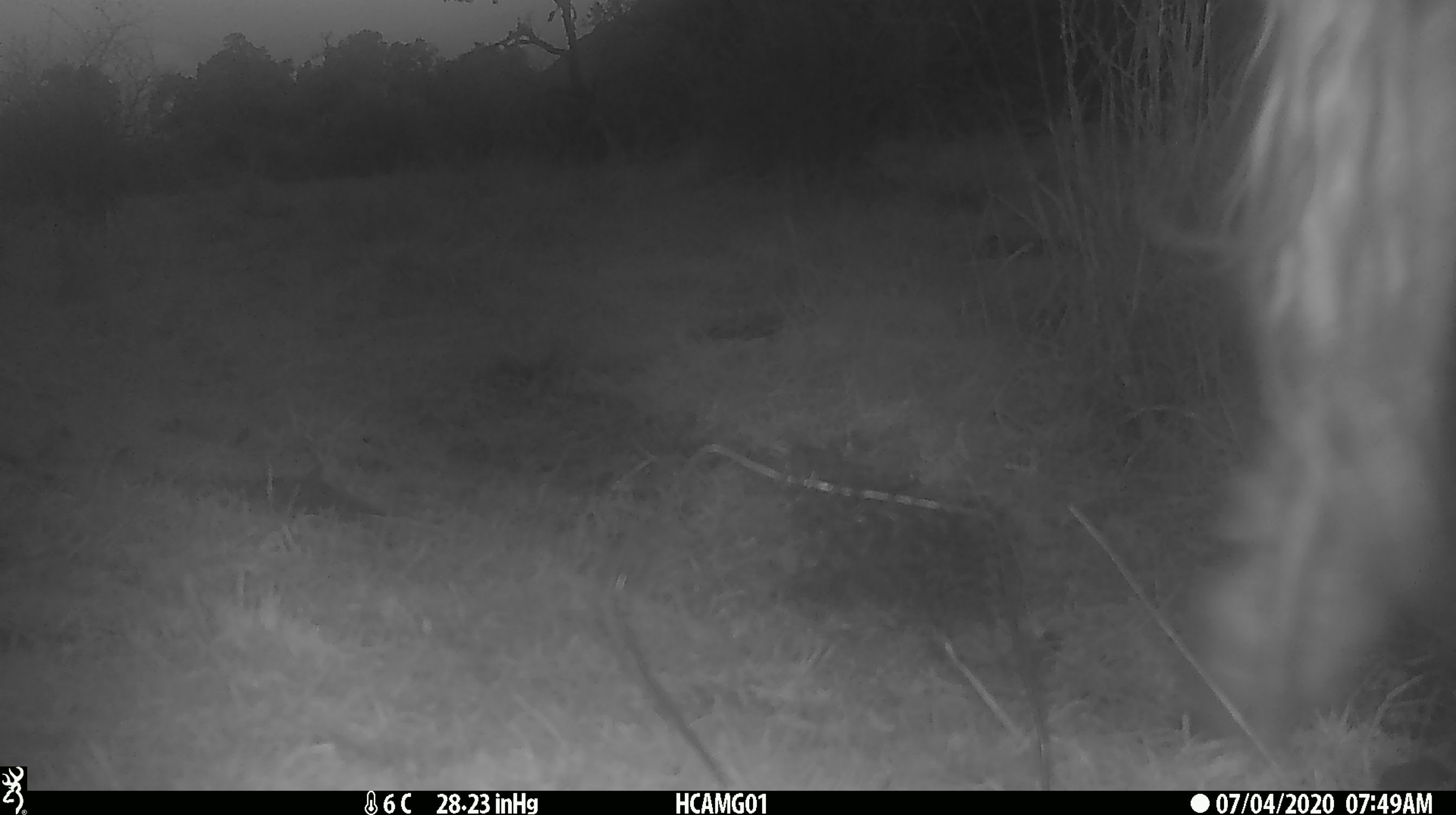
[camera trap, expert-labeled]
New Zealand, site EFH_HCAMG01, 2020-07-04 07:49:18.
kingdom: Animalia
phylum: Chordata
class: Mammalia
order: Artiodactyla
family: Bovidae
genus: Bos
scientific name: Bos taurus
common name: domestic cow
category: cow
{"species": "cow (domestic cow) (Bos taurus)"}